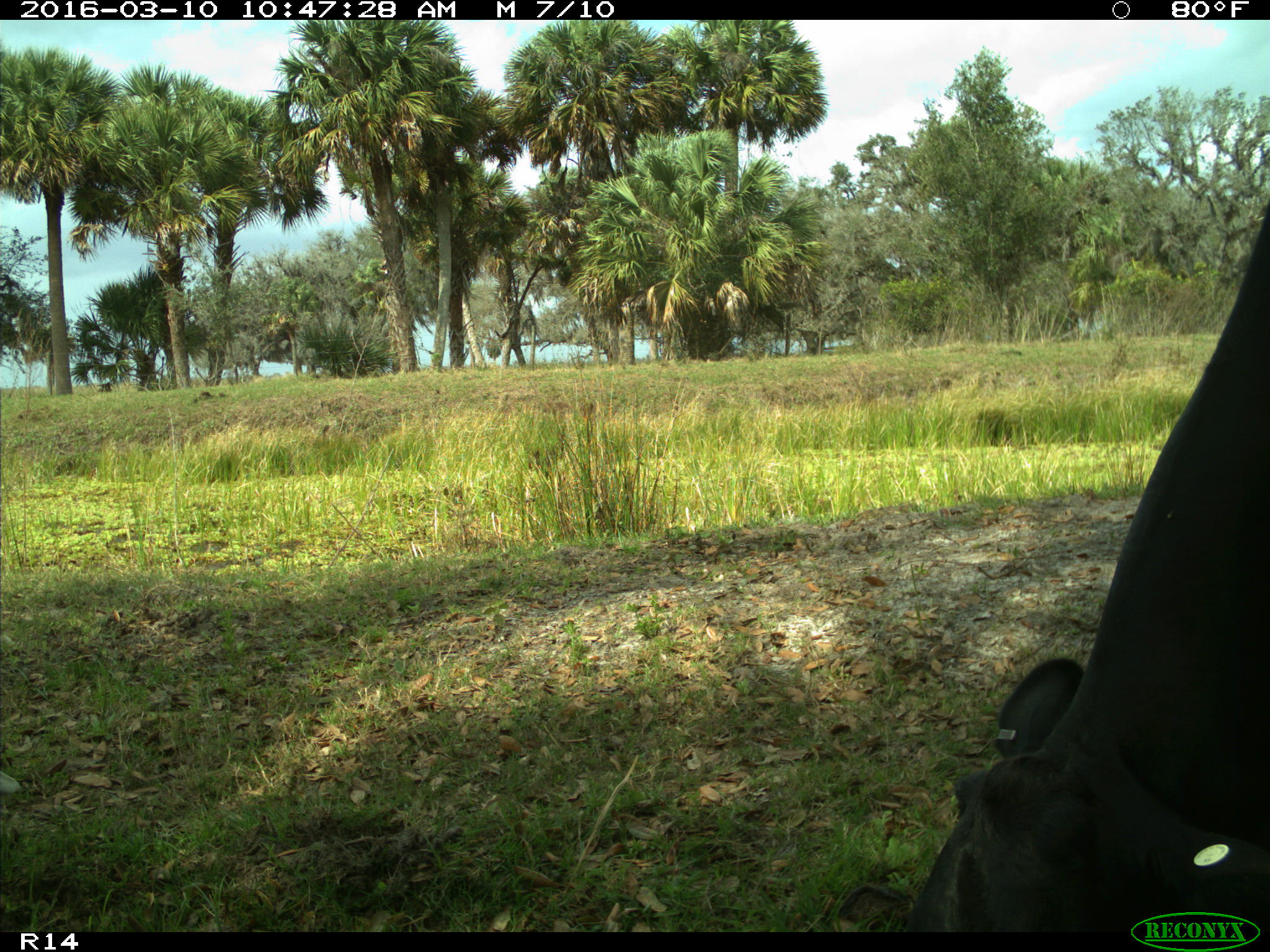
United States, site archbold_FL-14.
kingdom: Animalia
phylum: Chordata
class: Mammalia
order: Artiodactyla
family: Bovidae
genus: Bos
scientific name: Bos taurus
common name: domestic cow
Bos taurus (domestic cow).